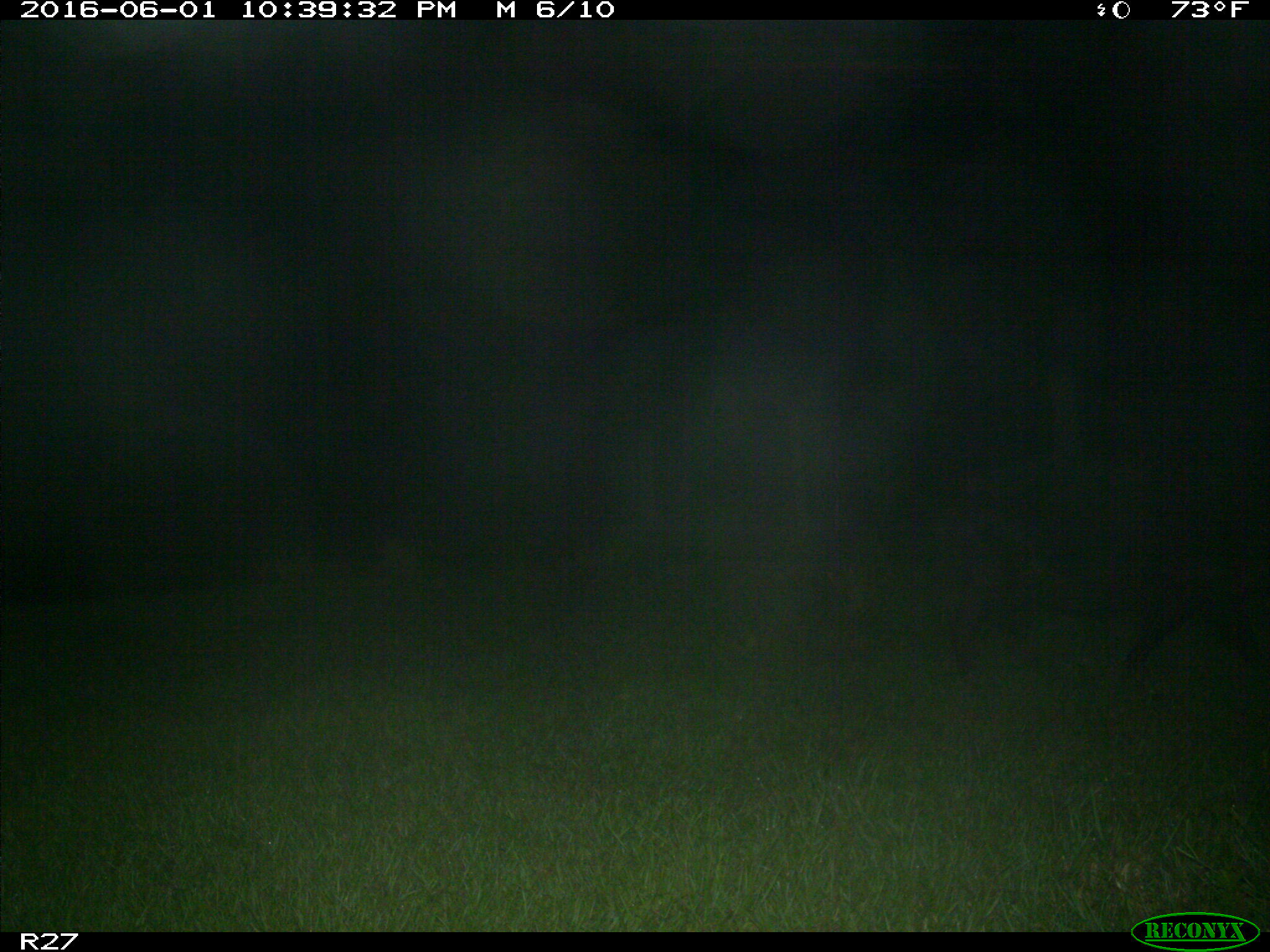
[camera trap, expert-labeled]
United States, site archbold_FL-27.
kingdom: Animalia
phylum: Chordata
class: Mammalia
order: Artiodactyla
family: Suidae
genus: Sus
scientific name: Sus scrofa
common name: wild boar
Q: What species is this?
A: Sus scrofa (wild boar).